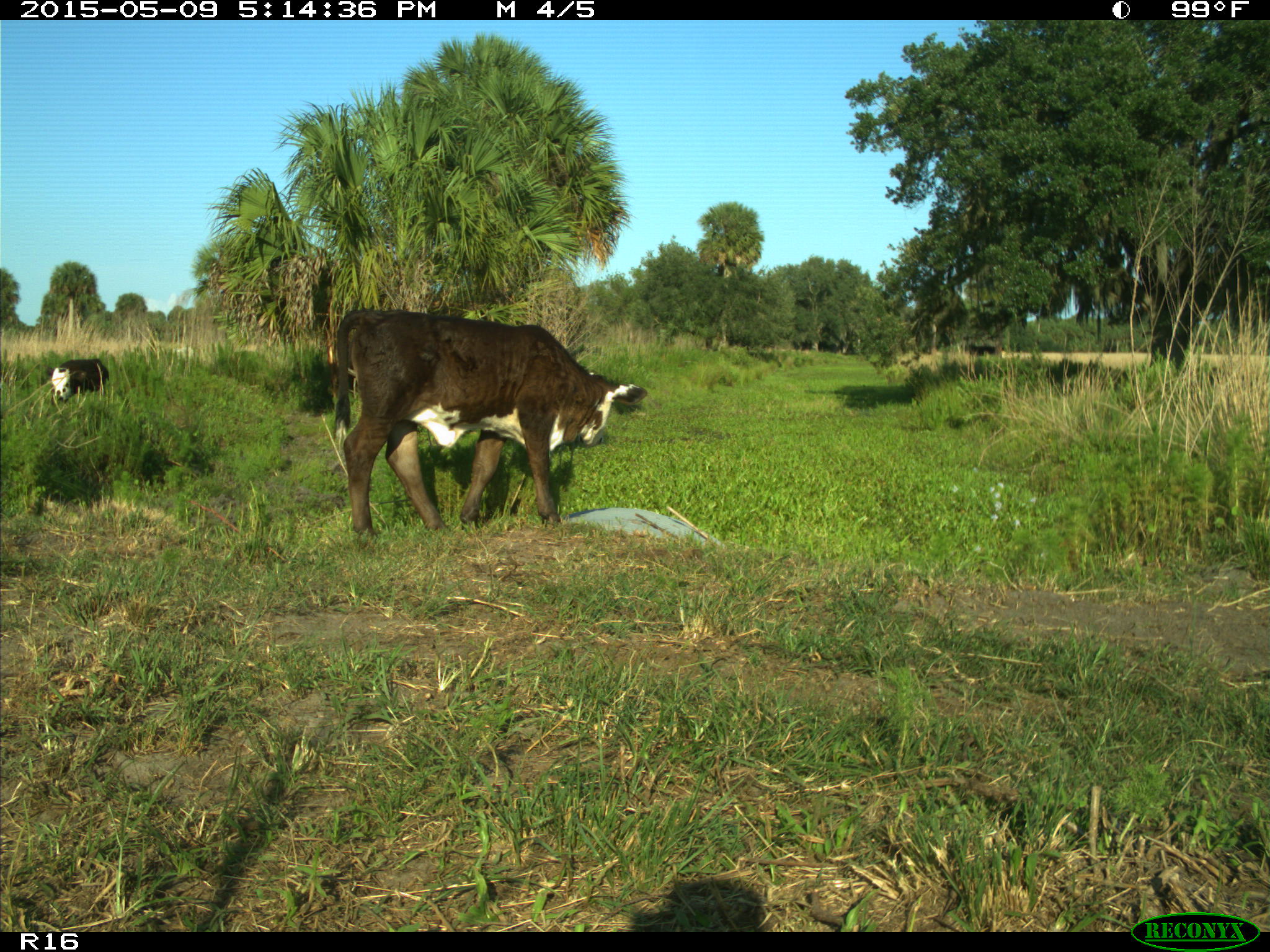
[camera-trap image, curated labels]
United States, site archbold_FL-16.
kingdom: Animalia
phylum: Chordata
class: Mammalia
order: Artiodactyla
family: Suidae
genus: Sus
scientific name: Sus scrofa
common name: wild boar